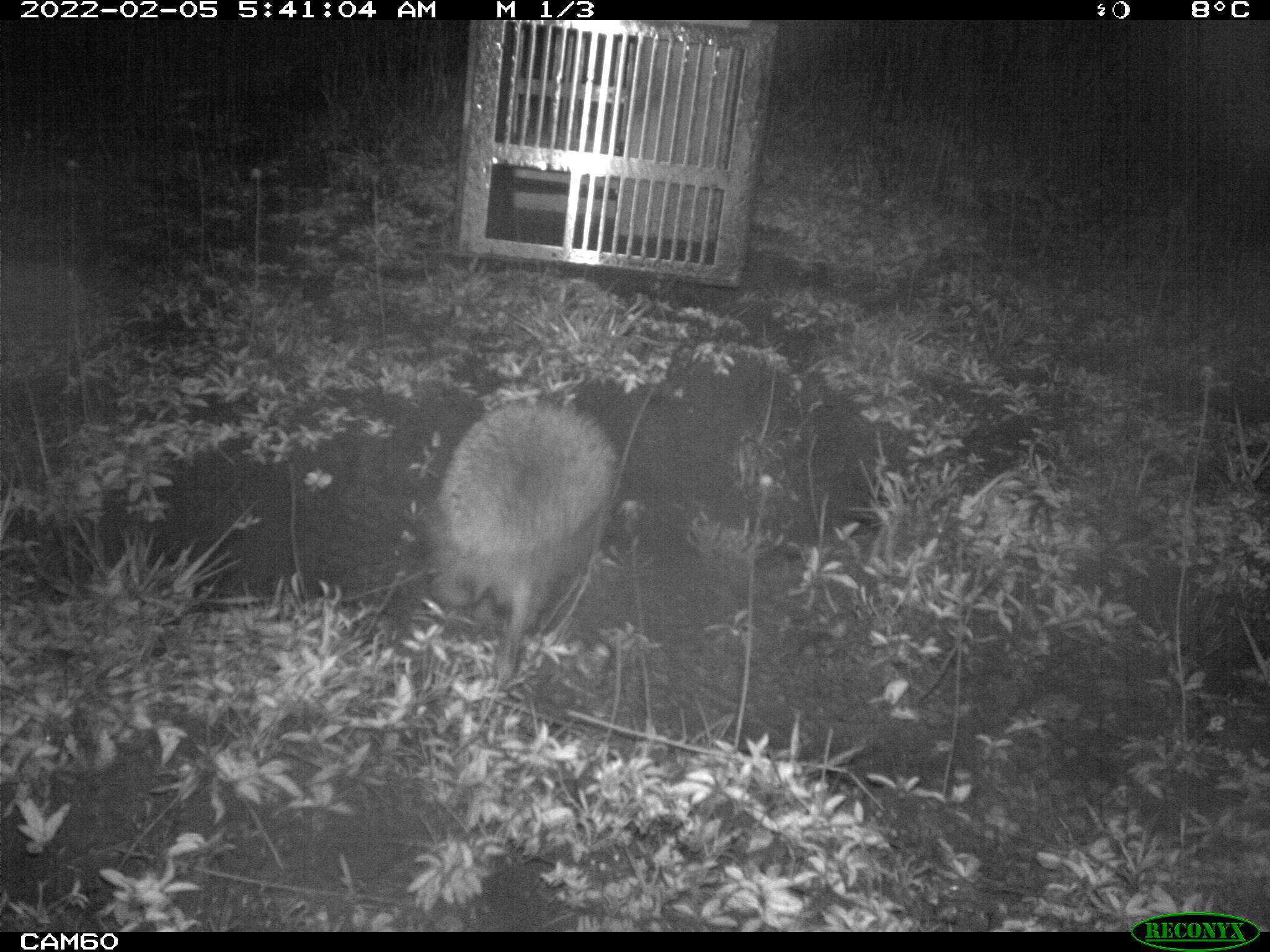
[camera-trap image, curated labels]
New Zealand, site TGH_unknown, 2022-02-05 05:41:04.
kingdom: Animalia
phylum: Chordata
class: Mammalia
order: Eulipotyphla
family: Erinaceidae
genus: Erinaceus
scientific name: Erinaceus europaeus europaeus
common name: european hedgehog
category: hedgehog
Hedgehog (european hedgehog) (Erinaceus europaeus europaeus).